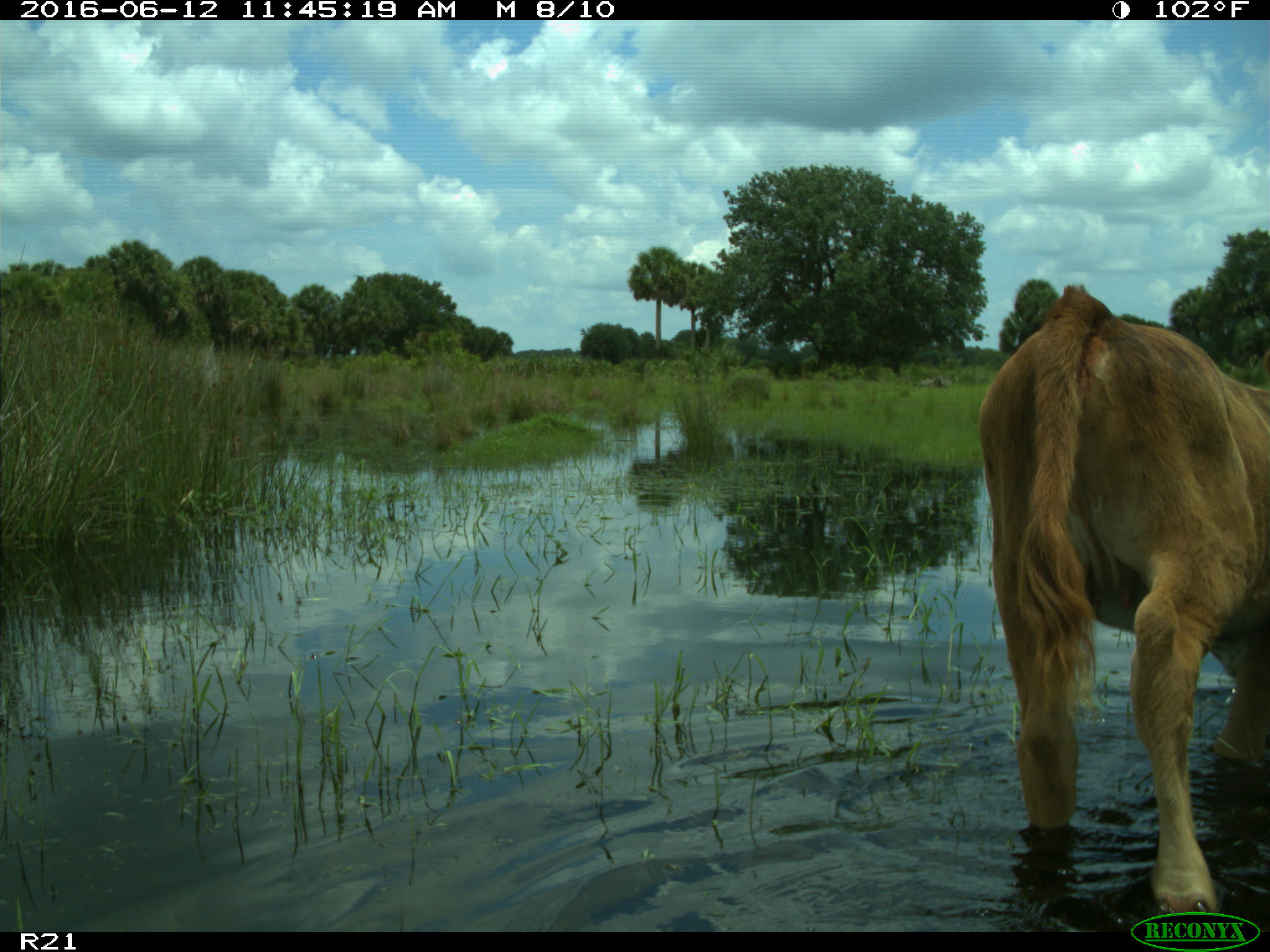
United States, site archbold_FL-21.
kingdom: Animalia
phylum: Chordata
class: Mammalia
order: Artiodactyla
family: Bovidae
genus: Bos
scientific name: Bos taurus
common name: domestic cow